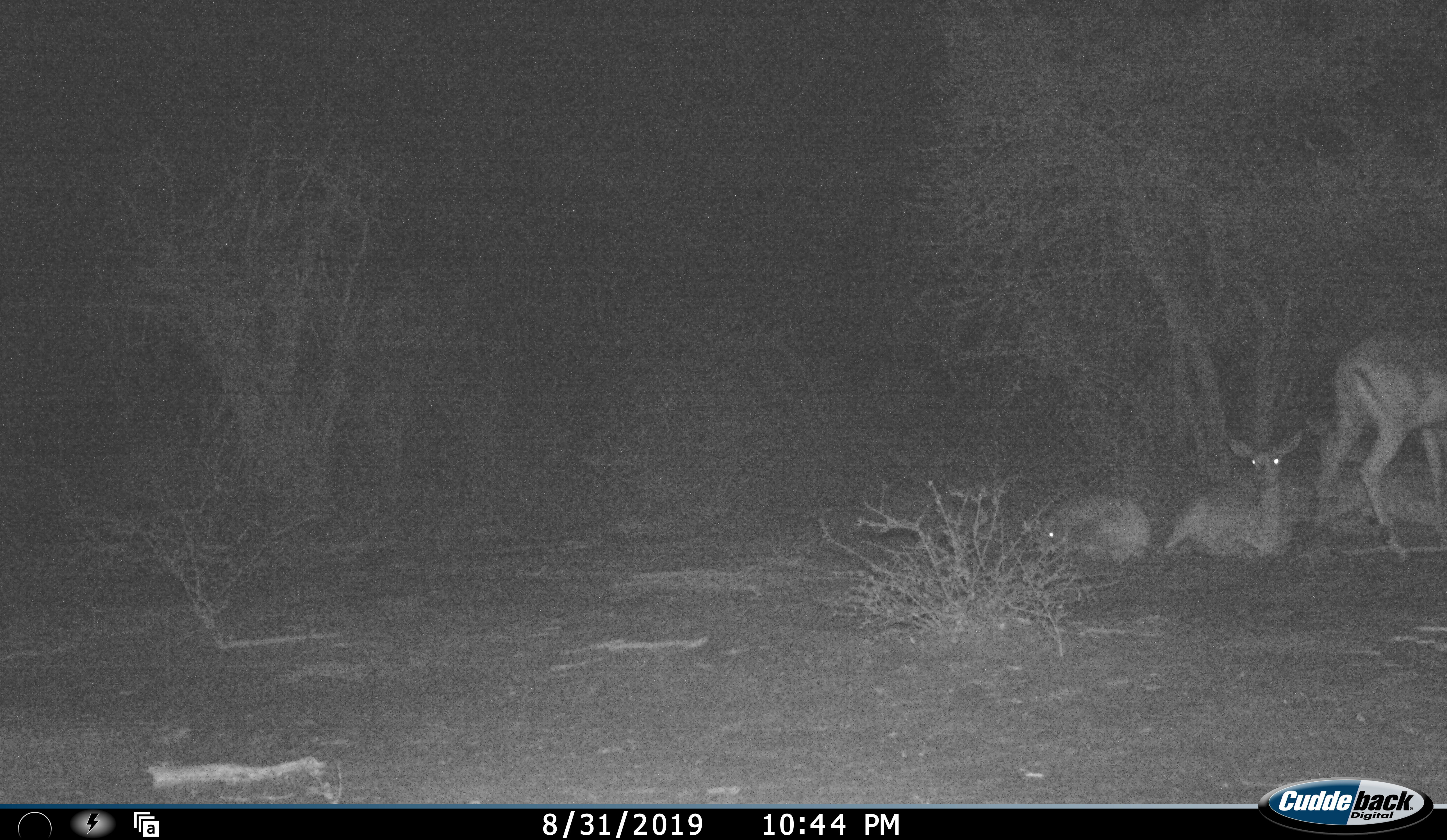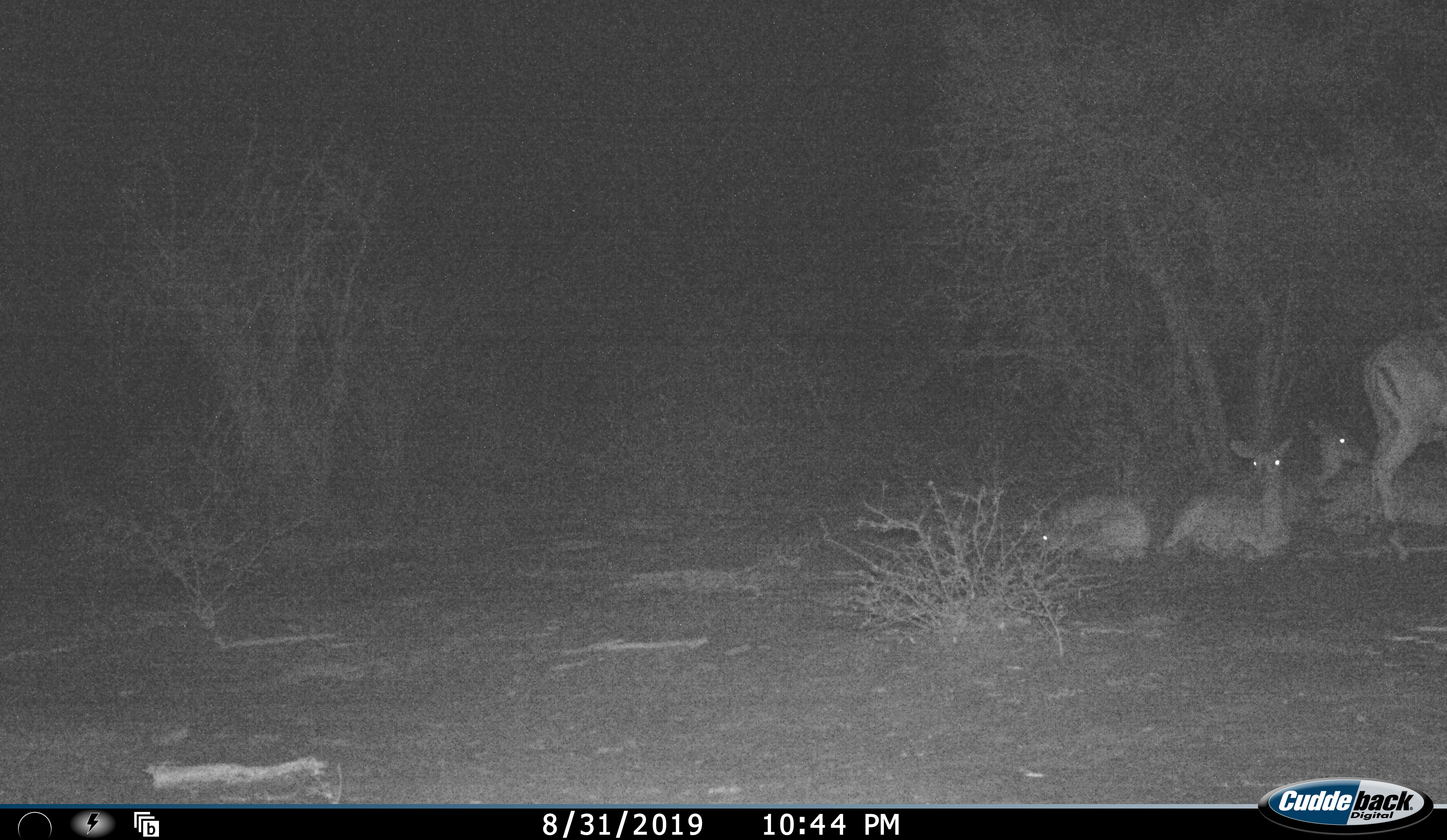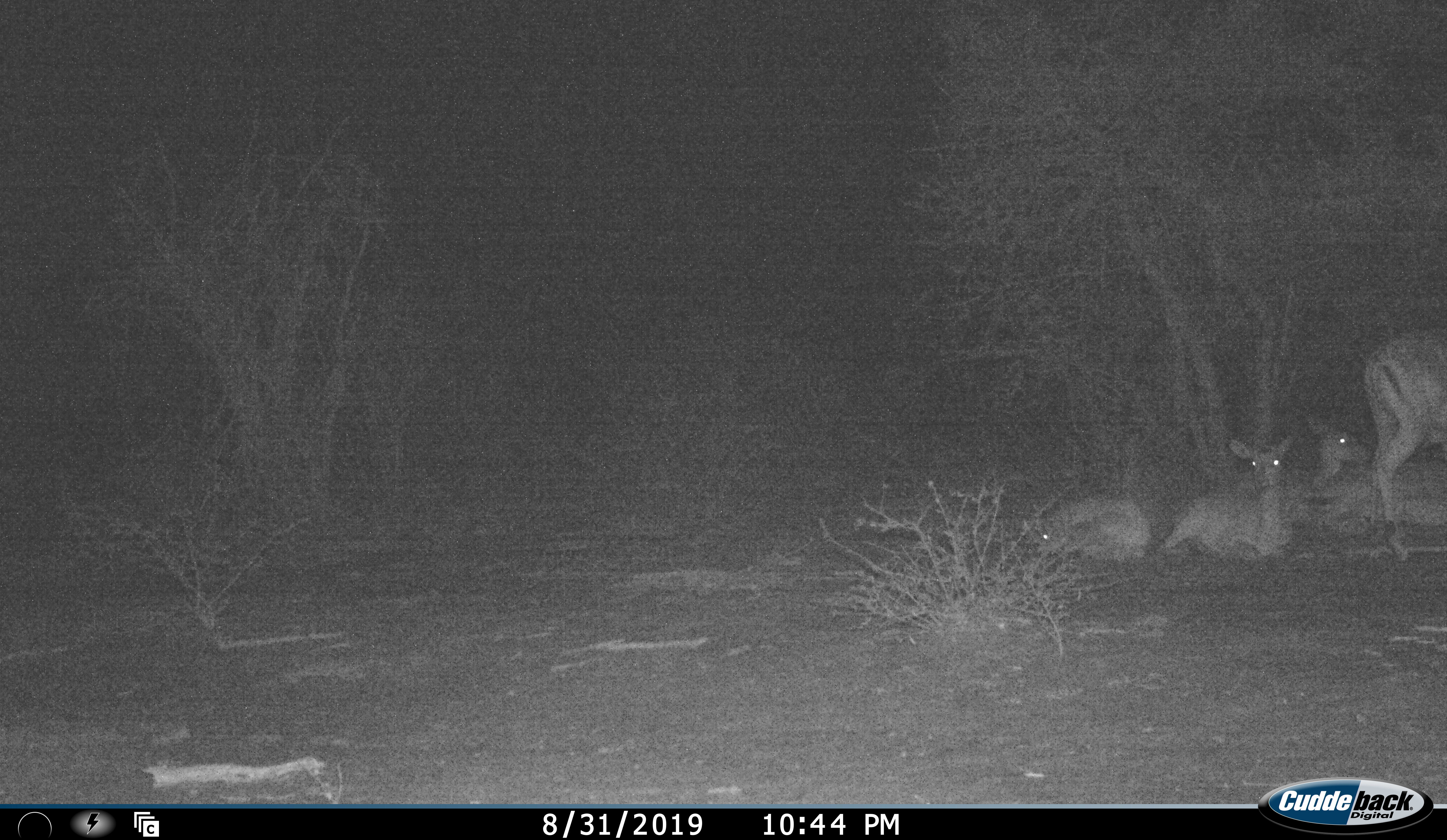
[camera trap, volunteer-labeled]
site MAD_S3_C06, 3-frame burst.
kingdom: Animalia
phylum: Chordata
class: Mammalia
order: Artiodactyla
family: Bovidae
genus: Aepyceros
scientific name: Aepyceros melampus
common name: impala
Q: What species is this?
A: Impala (Aepyceros melampus).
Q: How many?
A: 4.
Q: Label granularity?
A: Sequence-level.